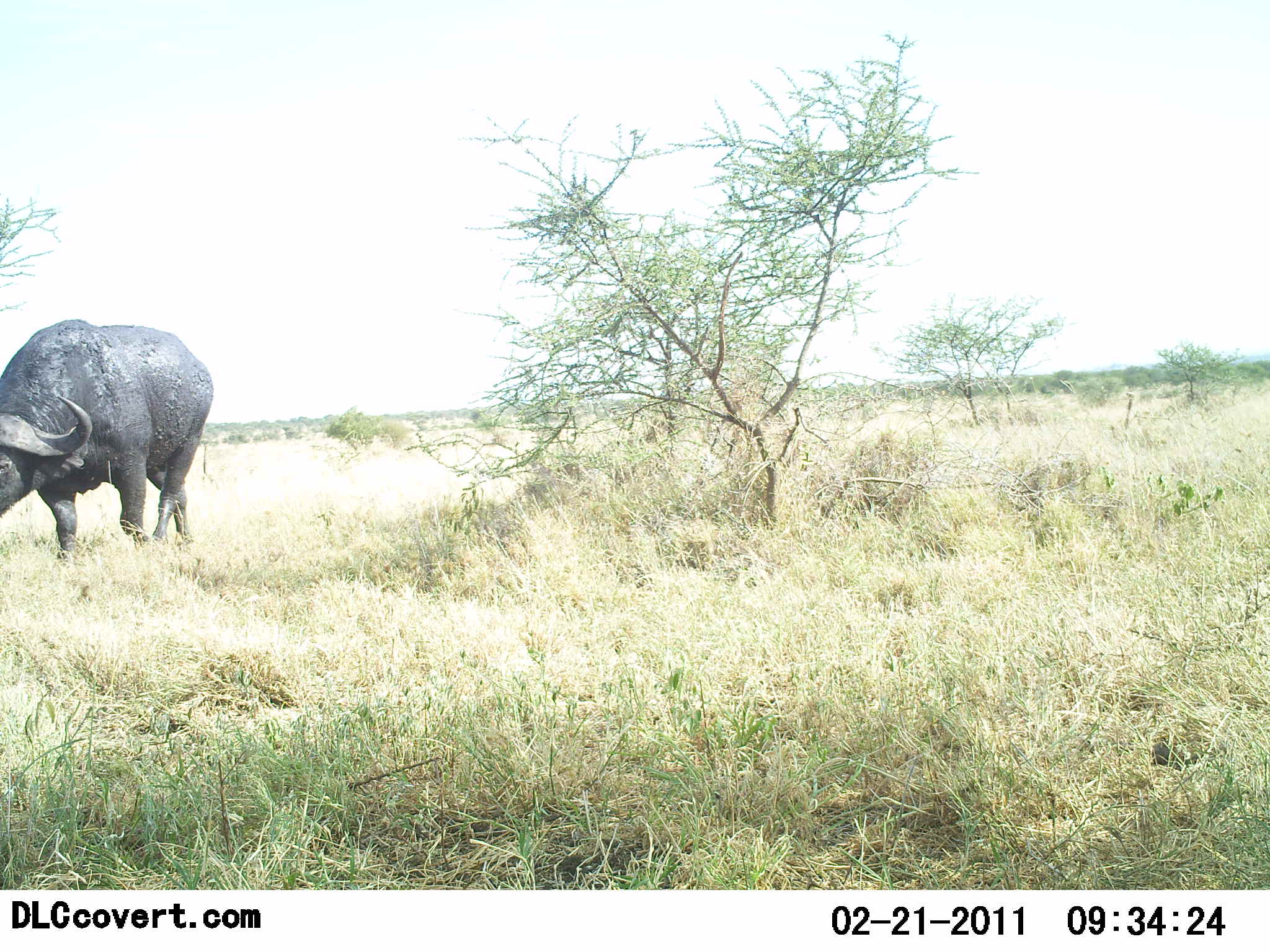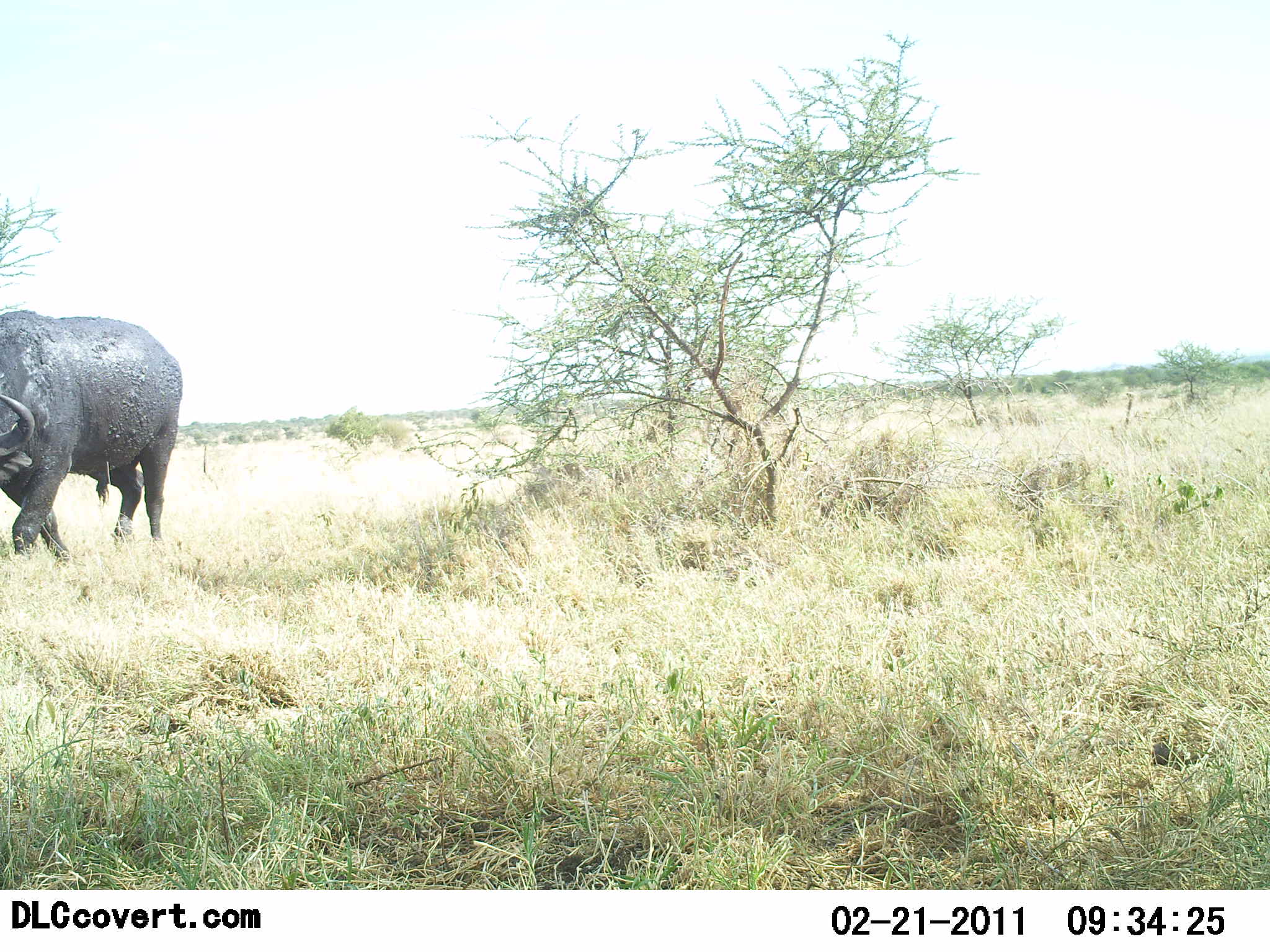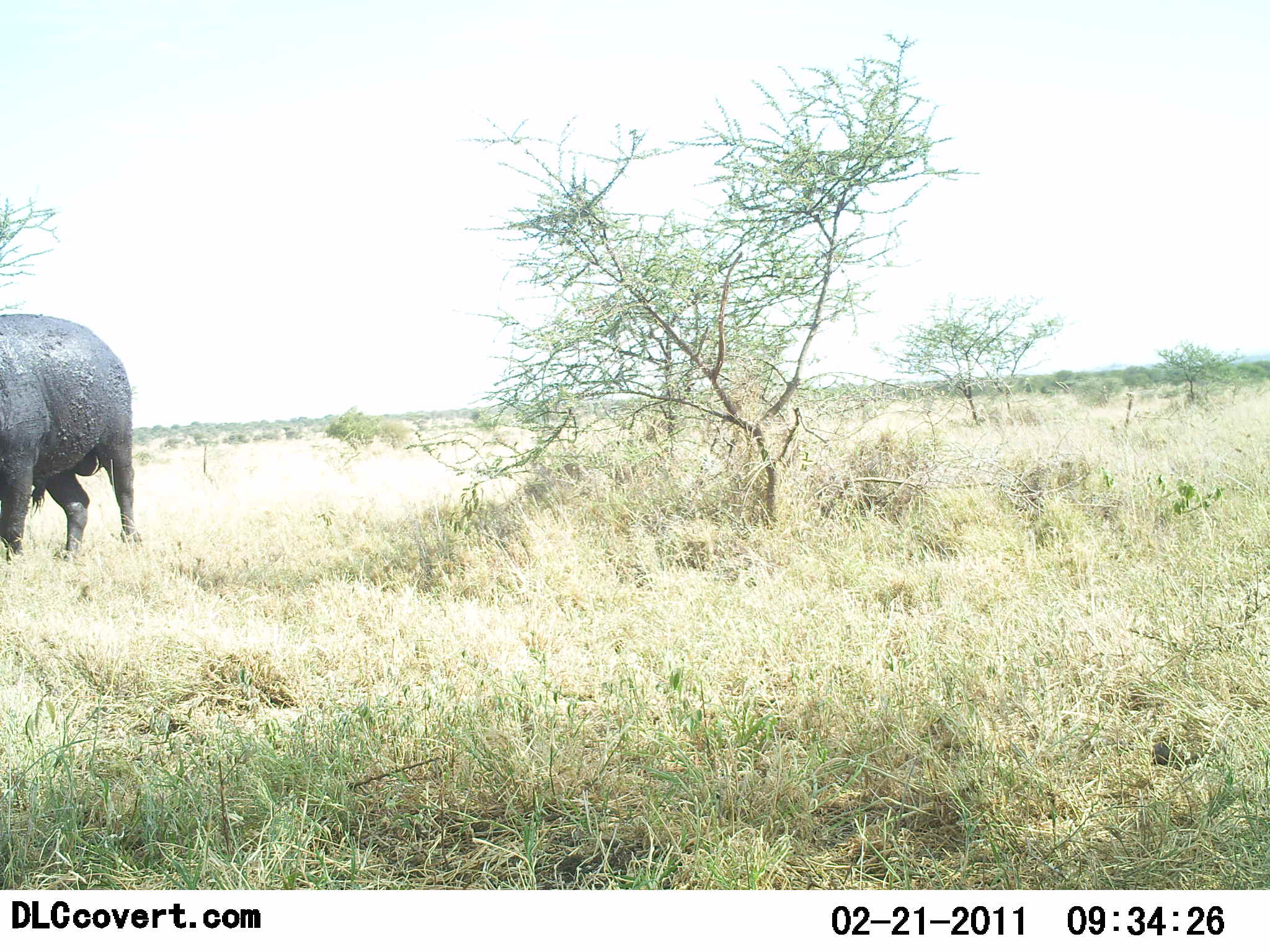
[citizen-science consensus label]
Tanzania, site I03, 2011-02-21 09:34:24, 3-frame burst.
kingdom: Animalia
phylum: Chordata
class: Mammalia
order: Artiodactyla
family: Bovidae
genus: Syncerus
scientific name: Syncerus caffer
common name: cape buffalo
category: buffalo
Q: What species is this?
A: Buffalo (cape buffalo) (Syncerus caffer).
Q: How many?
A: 1.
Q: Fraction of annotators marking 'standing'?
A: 10%.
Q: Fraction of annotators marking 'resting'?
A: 0%.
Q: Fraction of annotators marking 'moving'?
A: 90%.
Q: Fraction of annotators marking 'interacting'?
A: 0%.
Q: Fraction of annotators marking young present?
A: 0%.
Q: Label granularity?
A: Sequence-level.